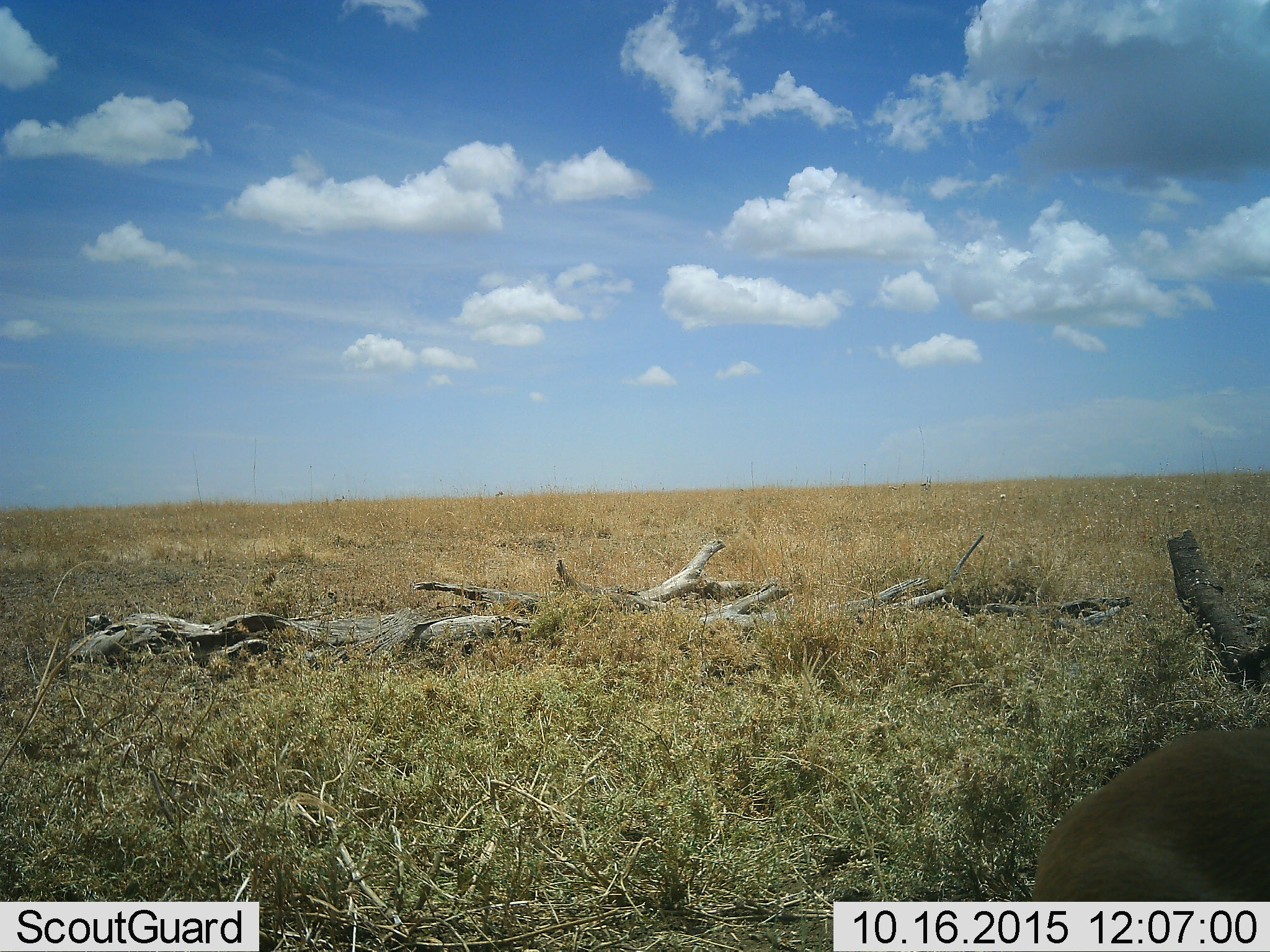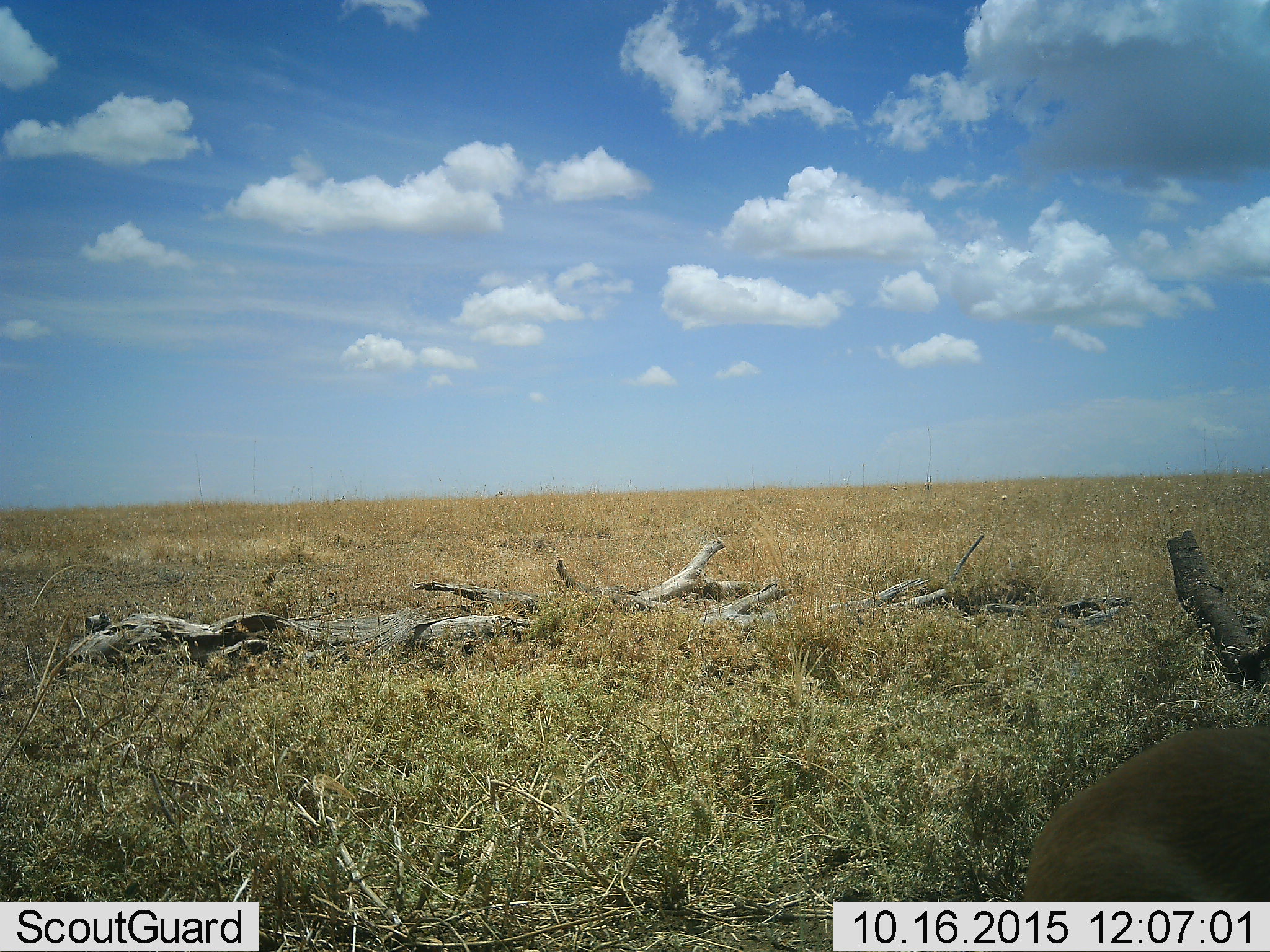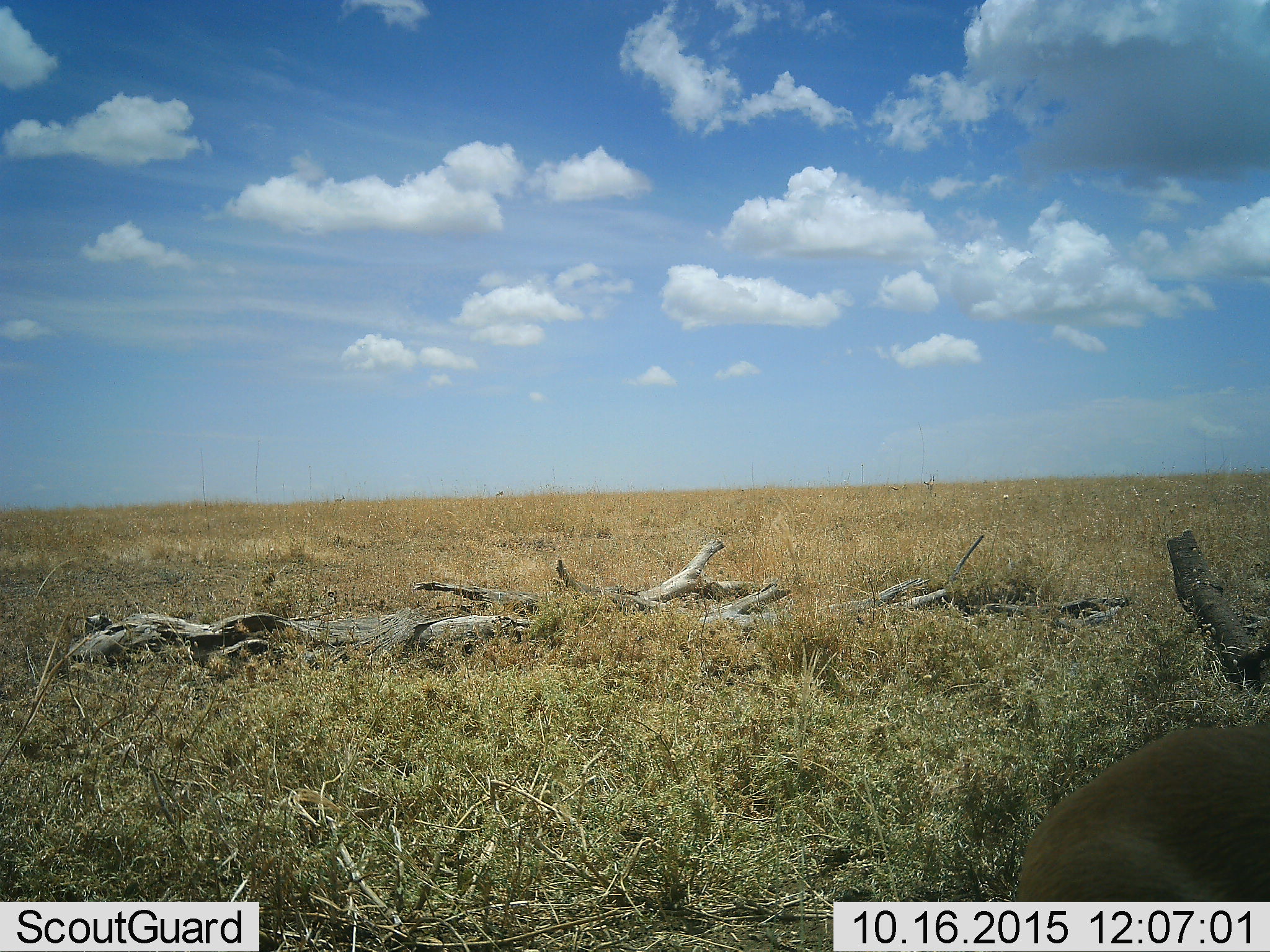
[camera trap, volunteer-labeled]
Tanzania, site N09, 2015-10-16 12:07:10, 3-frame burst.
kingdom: Animalia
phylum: Chordata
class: Mammalia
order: Artiodactyla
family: Bovidae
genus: Eudorcas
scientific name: Eudorcas thomsonii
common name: thomson's gazelle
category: gazellethomsons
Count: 1.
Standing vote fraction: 67%.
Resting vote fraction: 0%.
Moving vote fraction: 33%.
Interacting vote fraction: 0%.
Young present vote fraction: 0%.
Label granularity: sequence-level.